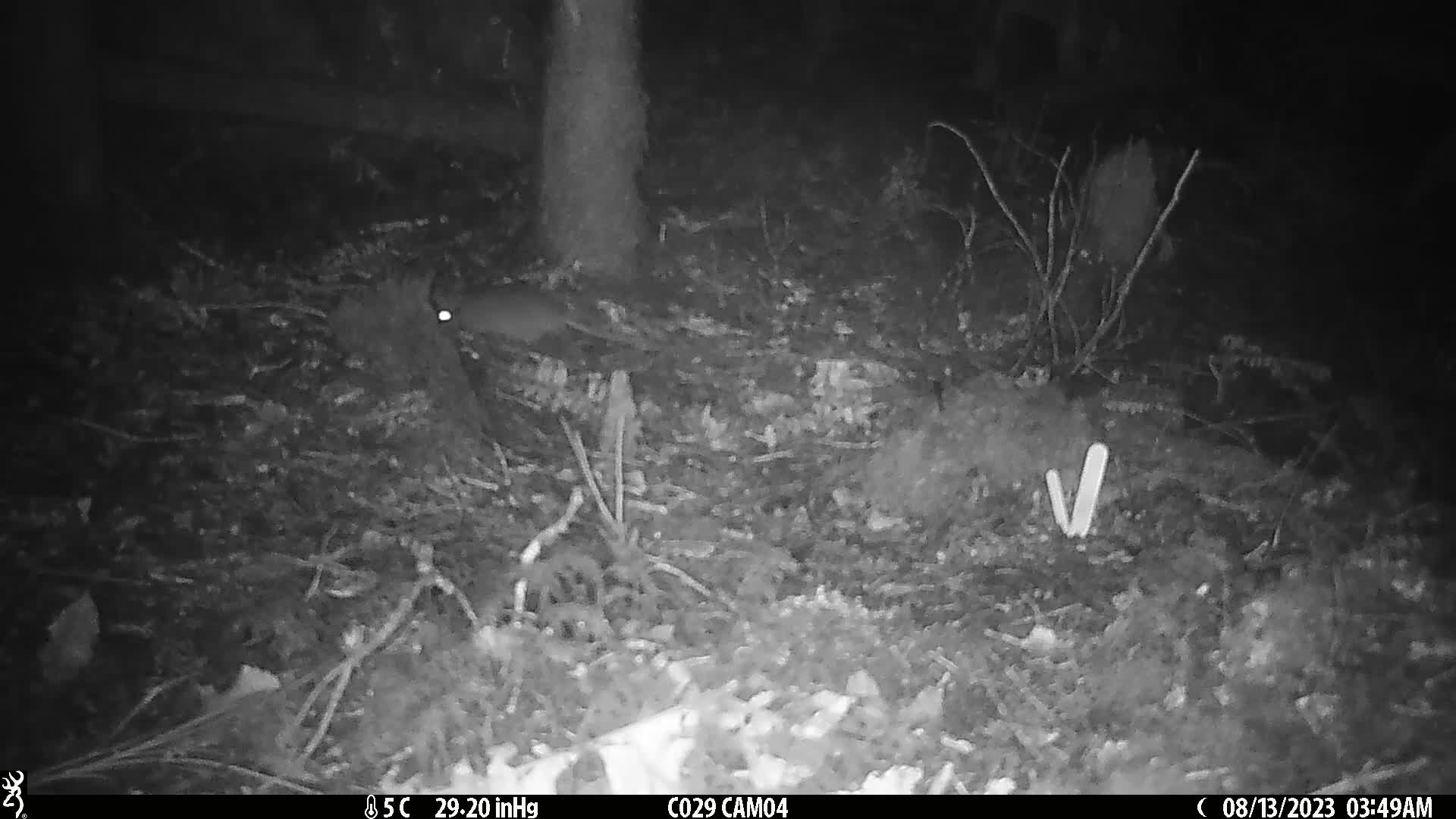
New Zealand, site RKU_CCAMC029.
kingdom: Animalia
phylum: Chordata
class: Mammalia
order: Rodentia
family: Muridae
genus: Rattus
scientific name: Rattus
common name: rat